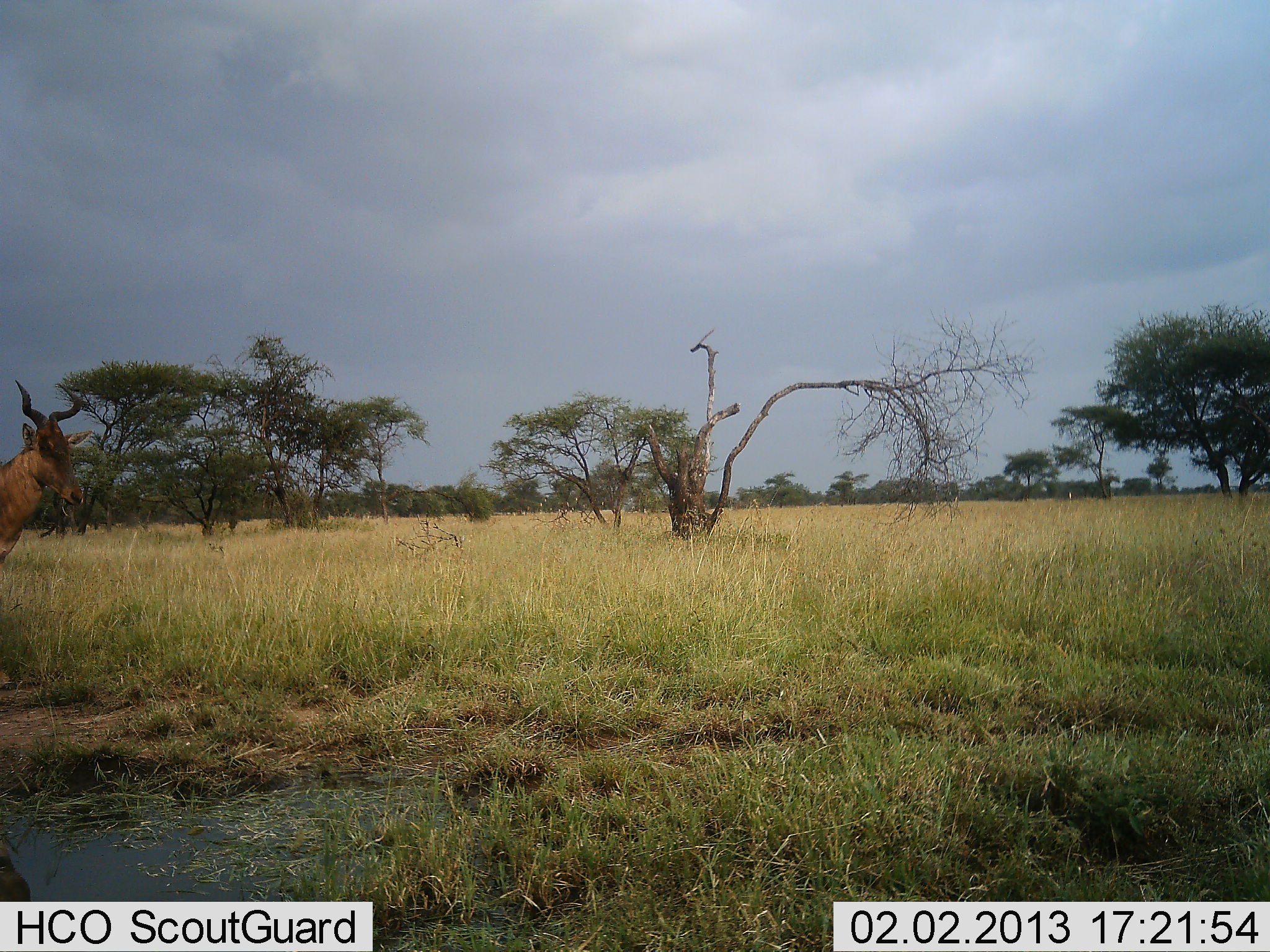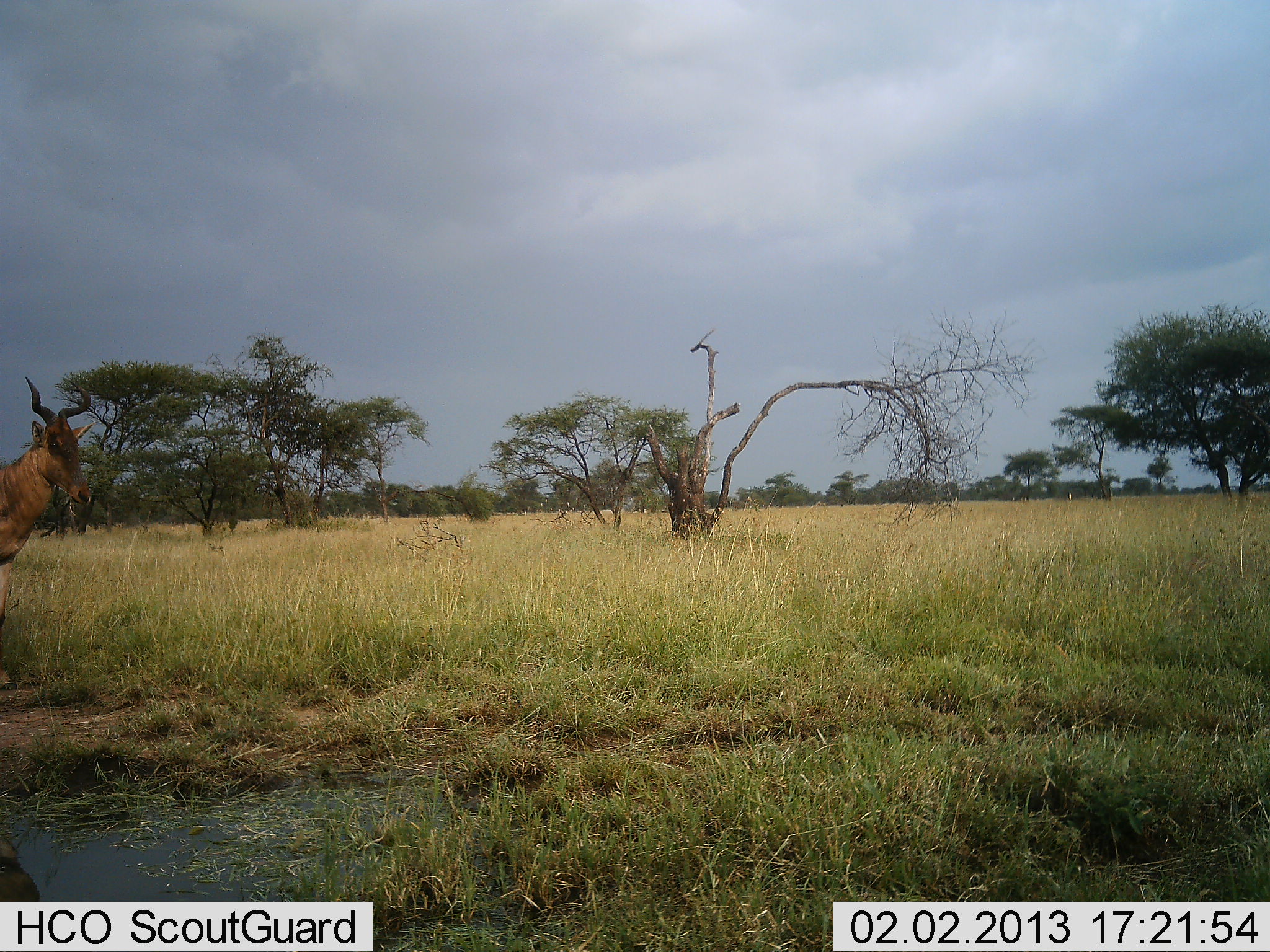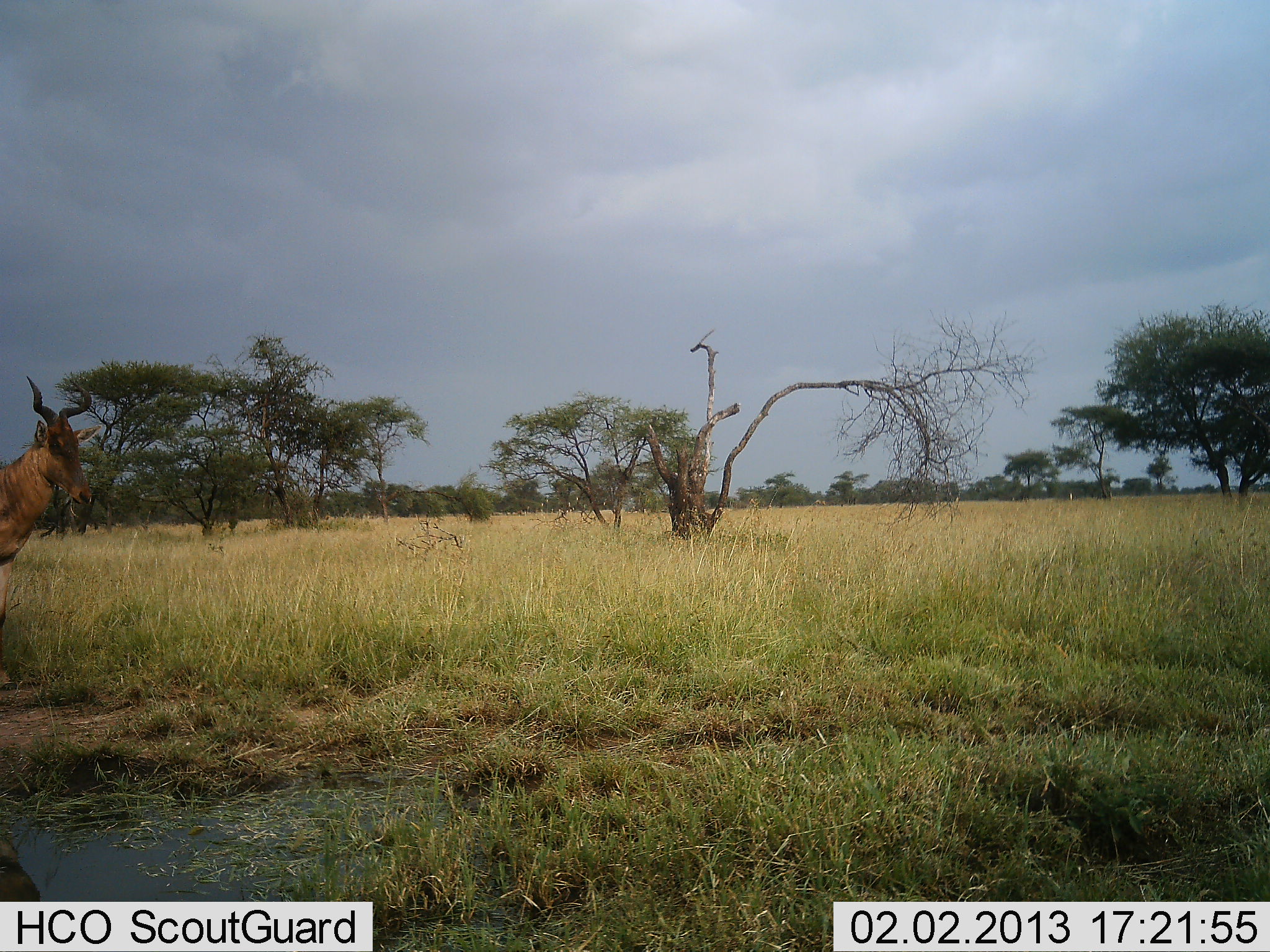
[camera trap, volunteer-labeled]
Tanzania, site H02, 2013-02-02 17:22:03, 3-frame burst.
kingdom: Animalia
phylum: Chordata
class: Mammalia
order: Artiodactyla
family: Bovidae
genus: Alcelaphus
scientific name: Alcelaphus buselaphus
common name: hartebeest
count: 1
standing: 76%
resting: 0%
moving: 24%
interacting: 0%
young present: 0%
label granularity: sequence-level